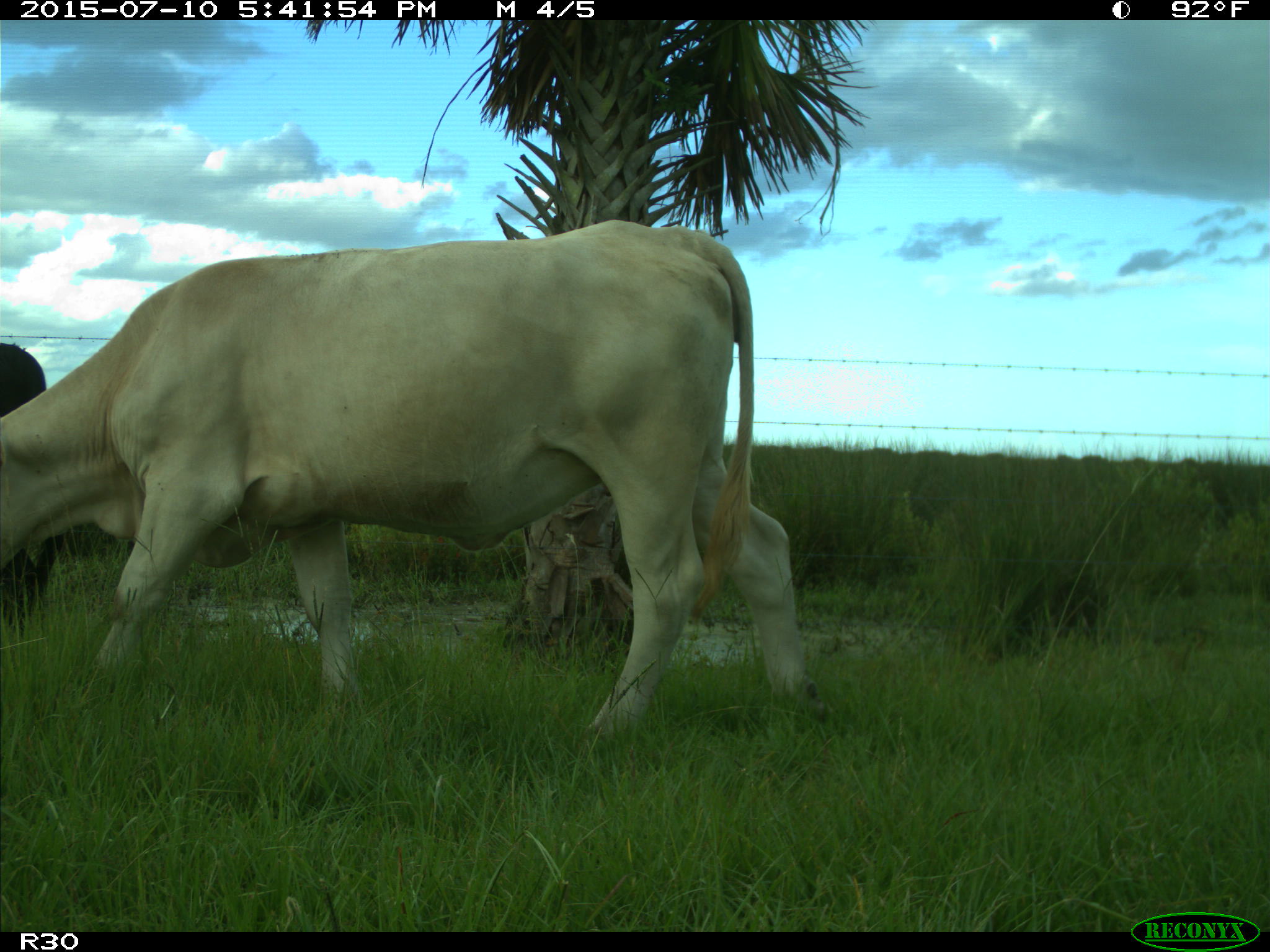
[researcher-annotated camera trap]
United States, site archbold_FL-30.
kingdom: Animalia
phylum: Chordata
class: Mammalia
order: Artiodactyla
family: Bovidae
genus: Bos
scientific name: Bos taurus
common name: domestic cow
Bos taurus (domestic cow).